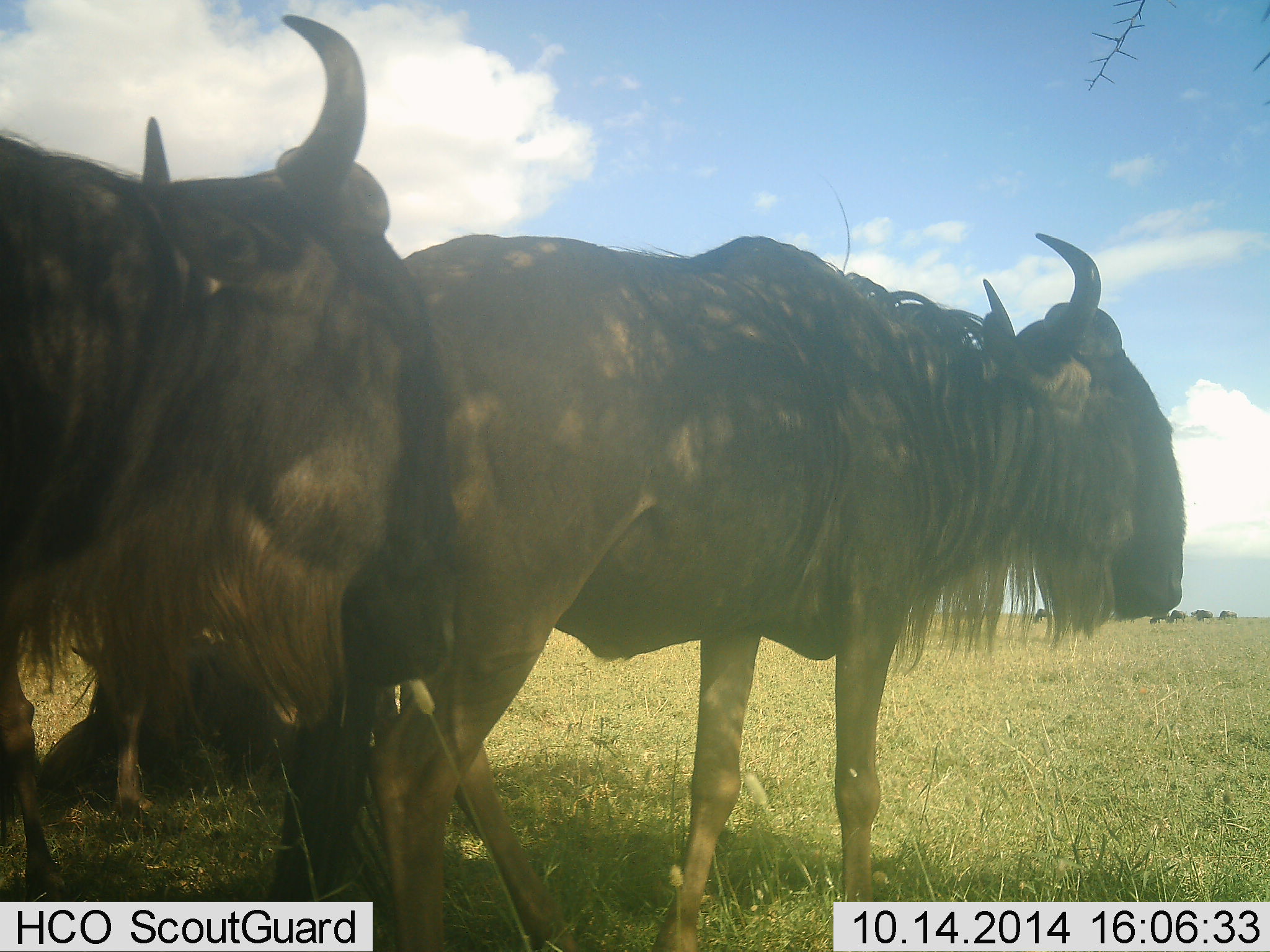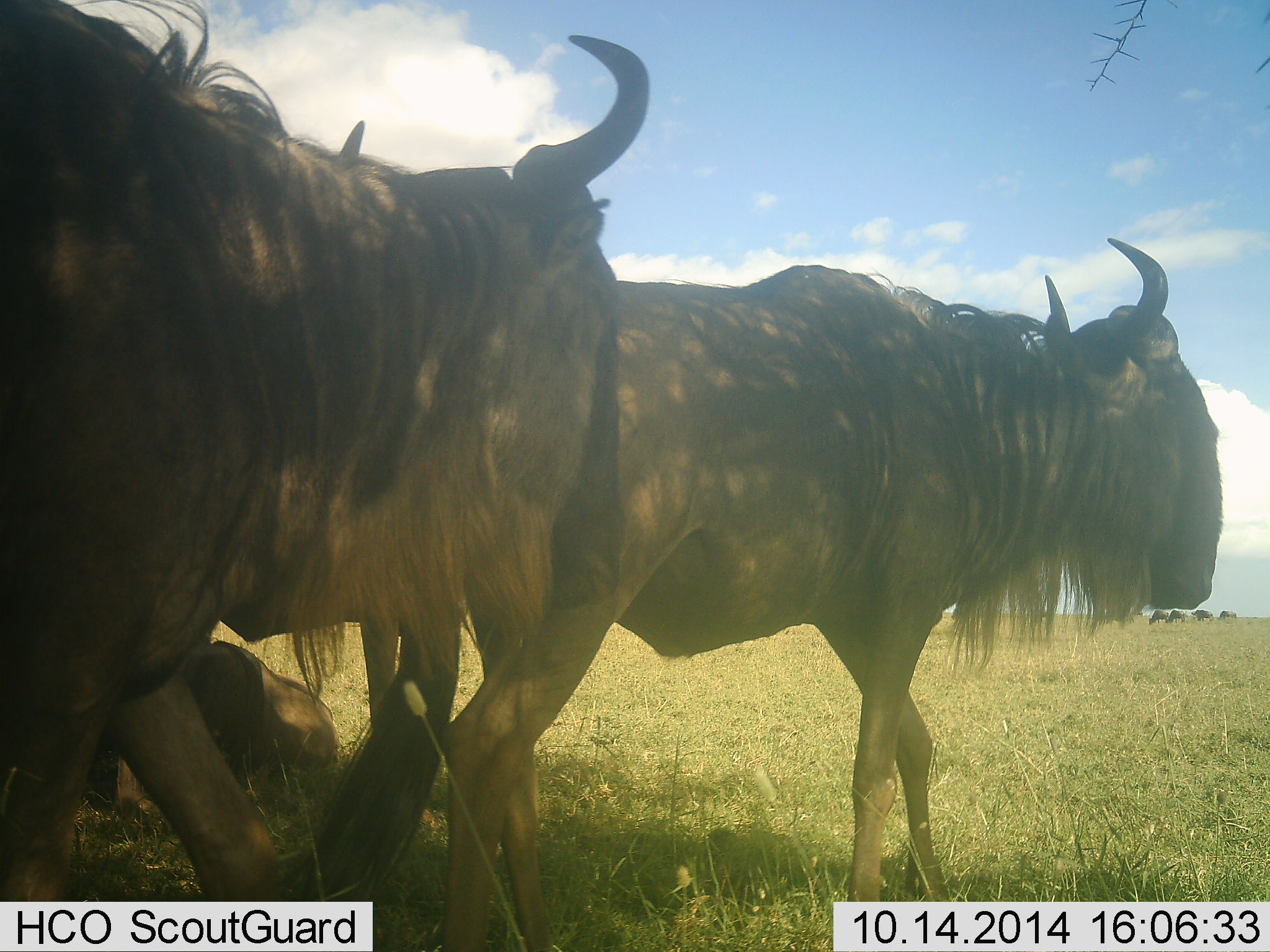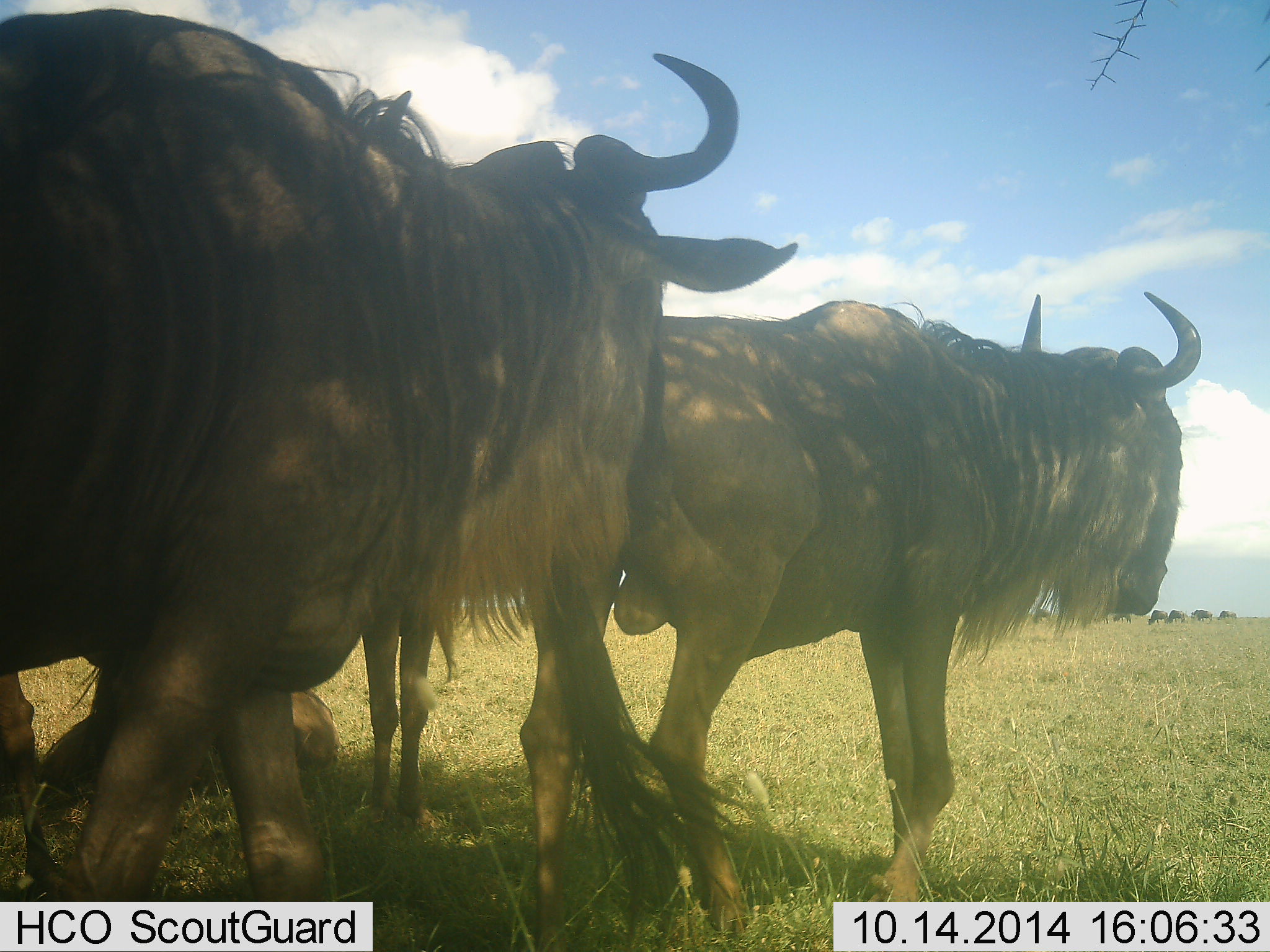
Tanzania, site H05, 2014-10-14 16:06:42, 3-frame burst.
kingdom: Animalia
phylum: Chordata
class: Mammalia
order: Artiodactyla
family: Bovidae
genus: Connochaetes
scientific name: Connochaetes taurinus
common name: blue wildebeest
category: wildebeest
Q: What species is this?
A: Wildebeest (blue wildebeest) (Connochaetes taurinus).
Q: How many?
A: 3.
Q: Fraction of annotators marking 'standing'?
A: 10%.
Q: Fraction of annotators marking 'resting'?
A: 50%.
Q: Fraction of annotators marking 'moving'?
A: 100%.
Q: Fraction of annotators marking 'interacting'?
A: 0%.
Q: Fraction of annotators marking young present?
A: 0%.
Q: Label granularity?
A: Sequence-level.